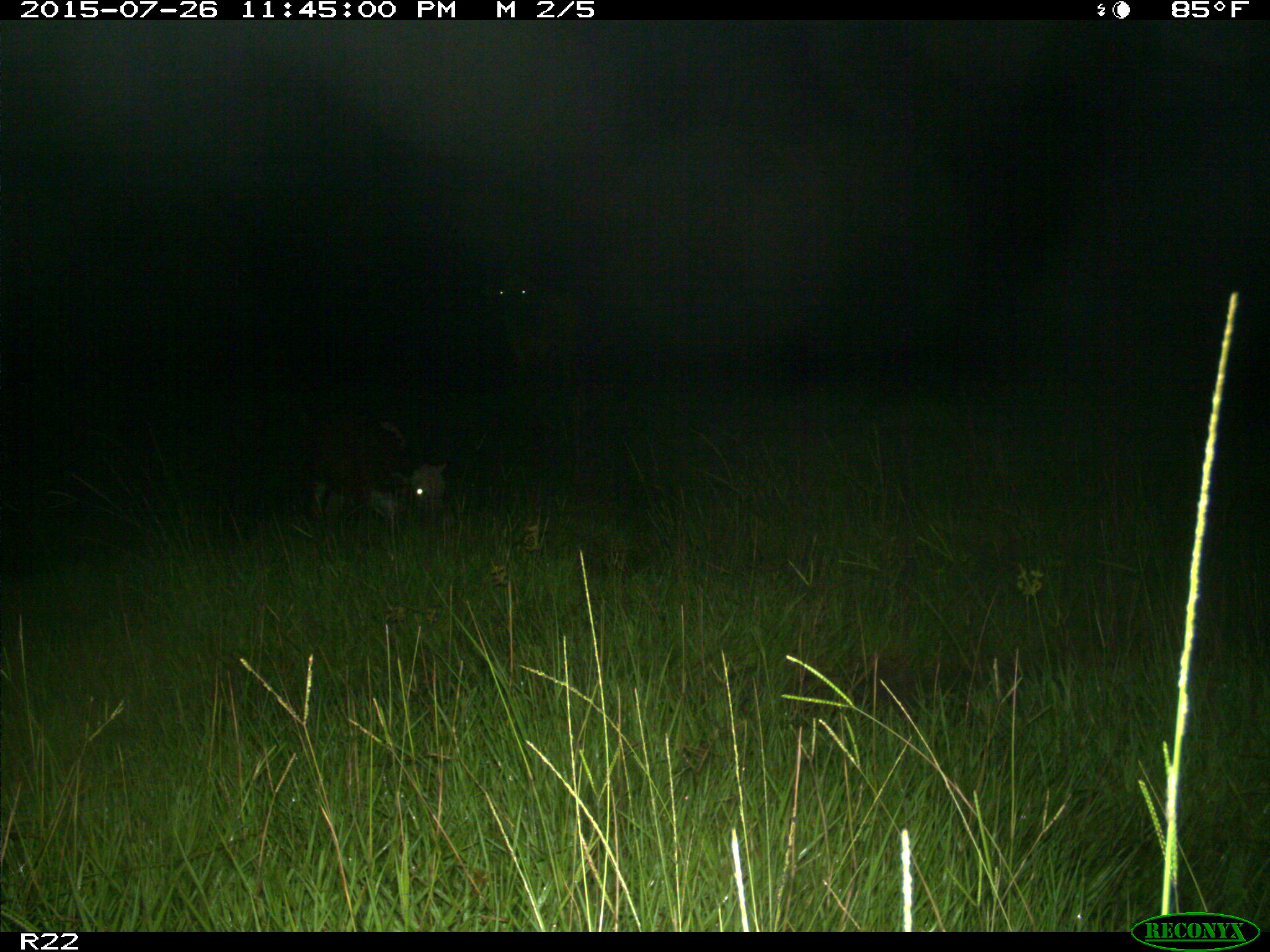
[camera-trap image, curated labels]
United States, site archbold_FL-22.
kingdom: Animalia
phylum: Chordata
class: Mammalia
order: Artiodactyla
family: Bovidae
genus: Bos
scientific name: Bos taurus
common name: domestic cow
Bos taurus (domestic cow).